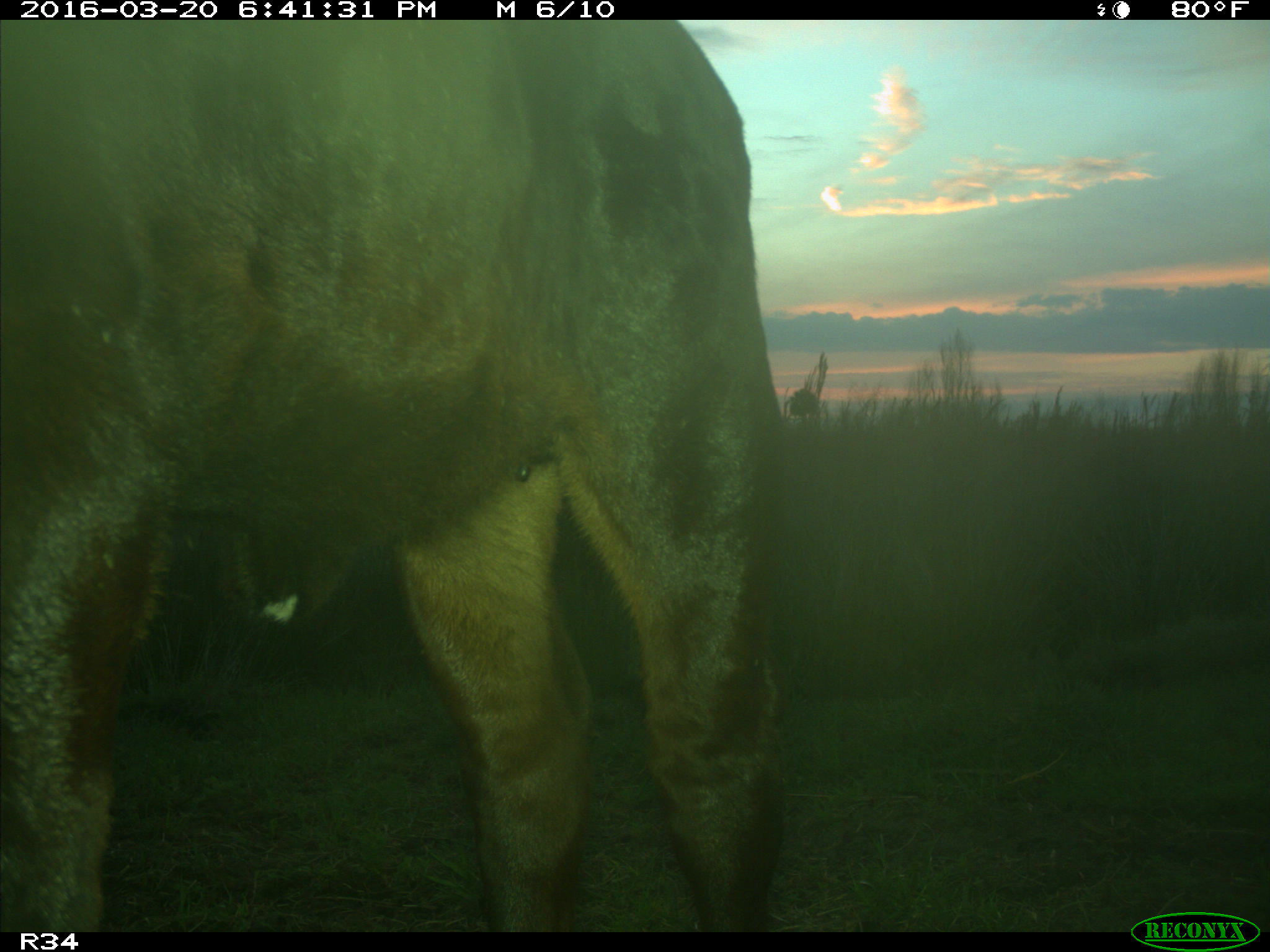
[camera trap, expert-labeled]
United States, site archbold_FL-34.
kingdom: Animalia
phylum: Chordata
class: Mammalia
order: Artiodactyla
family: Bovidae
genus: Bos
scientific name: Bos taurus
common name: domestic cow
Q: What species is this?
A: Bos taurus (domestic cow).